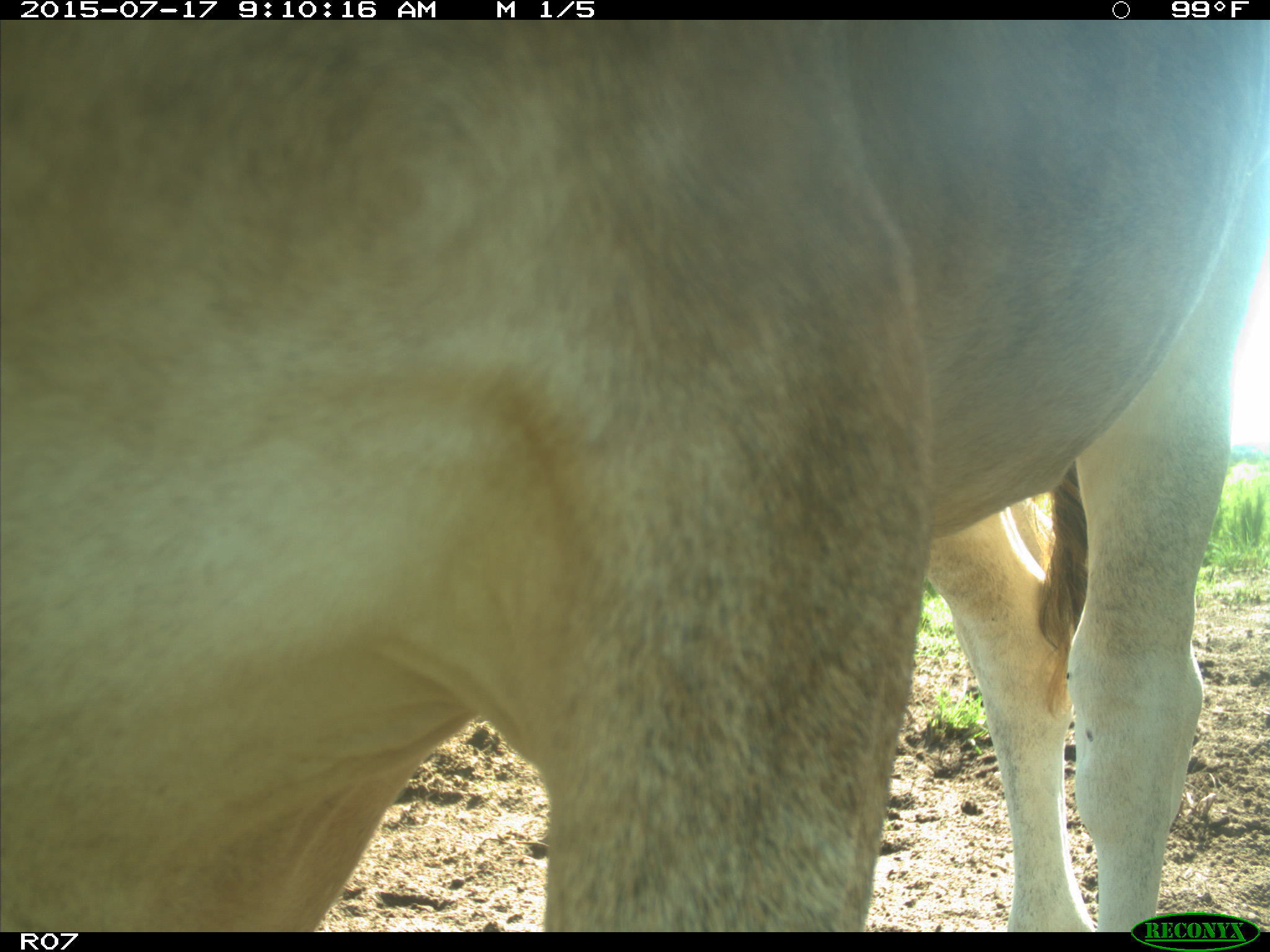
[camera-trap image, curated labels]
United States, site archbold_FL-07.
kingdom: Animalia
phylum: Chordata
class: Mammalia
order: Artiodactyla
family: Bovidae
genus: Bos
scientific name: Bos taurus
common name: domestic cow